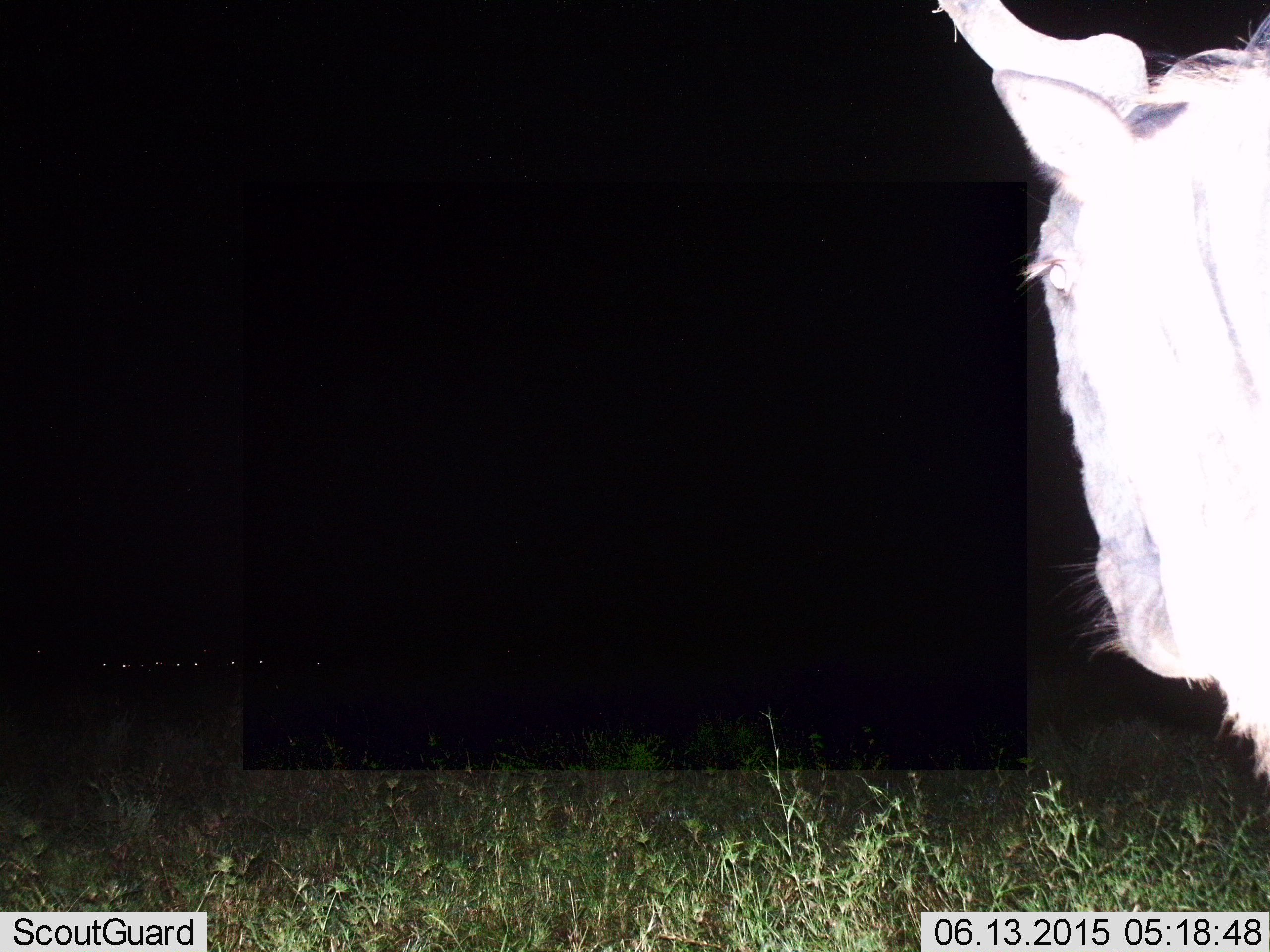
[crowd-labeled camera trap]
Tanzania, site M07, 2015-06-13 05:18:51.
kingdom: Animalia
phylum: Chordata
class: Mammalia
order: Artiodactyla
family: Bovidae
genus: Connochaetes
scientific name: Connochaetes taurinus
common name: blue wildebeest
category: wildebeest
Wildebeest (blue wildebeest) (Connochaetes taurinus), count 1. Behavior (volunteer vote fractions): standing 90%, resting 10%, moving 10%, interacting 0%. Young present (vote fraction): 0%. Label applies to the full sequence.